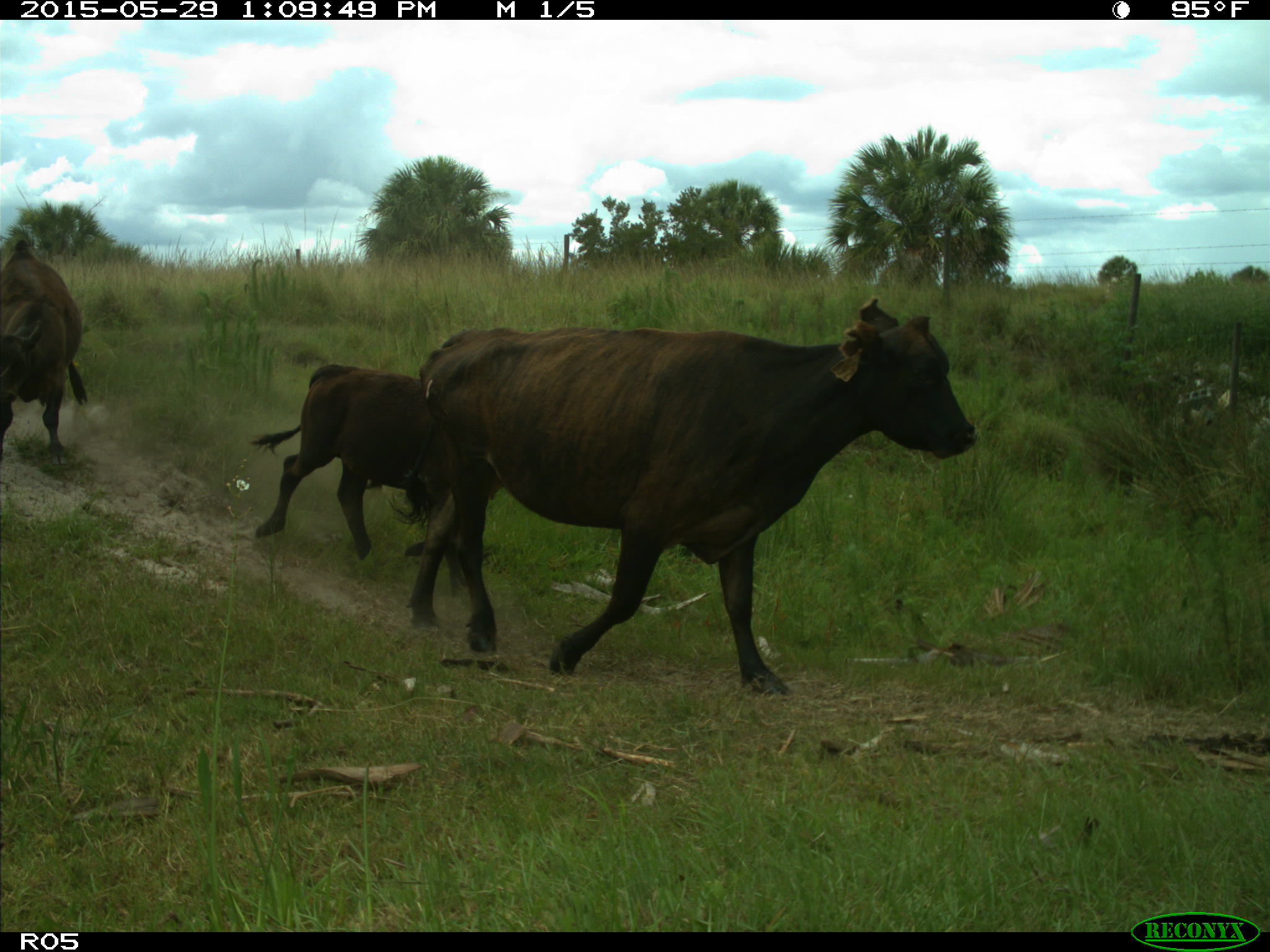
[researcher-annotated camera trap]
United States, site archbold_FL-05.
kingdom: Animalia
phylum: Chordata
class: Mammalia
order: Artiodactyla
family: Bovidae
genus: Bos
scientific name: Bos taurus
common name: domestic cow